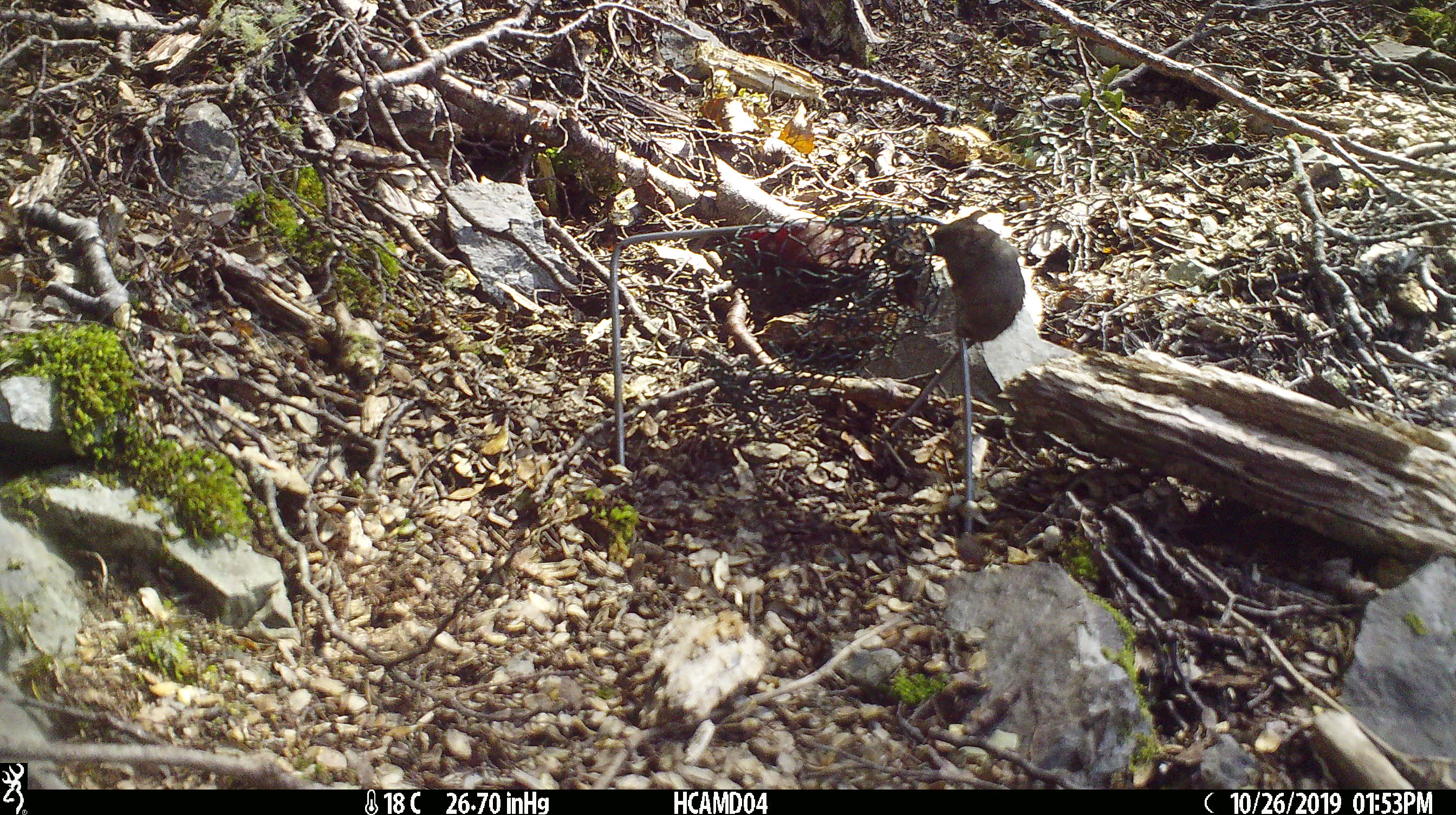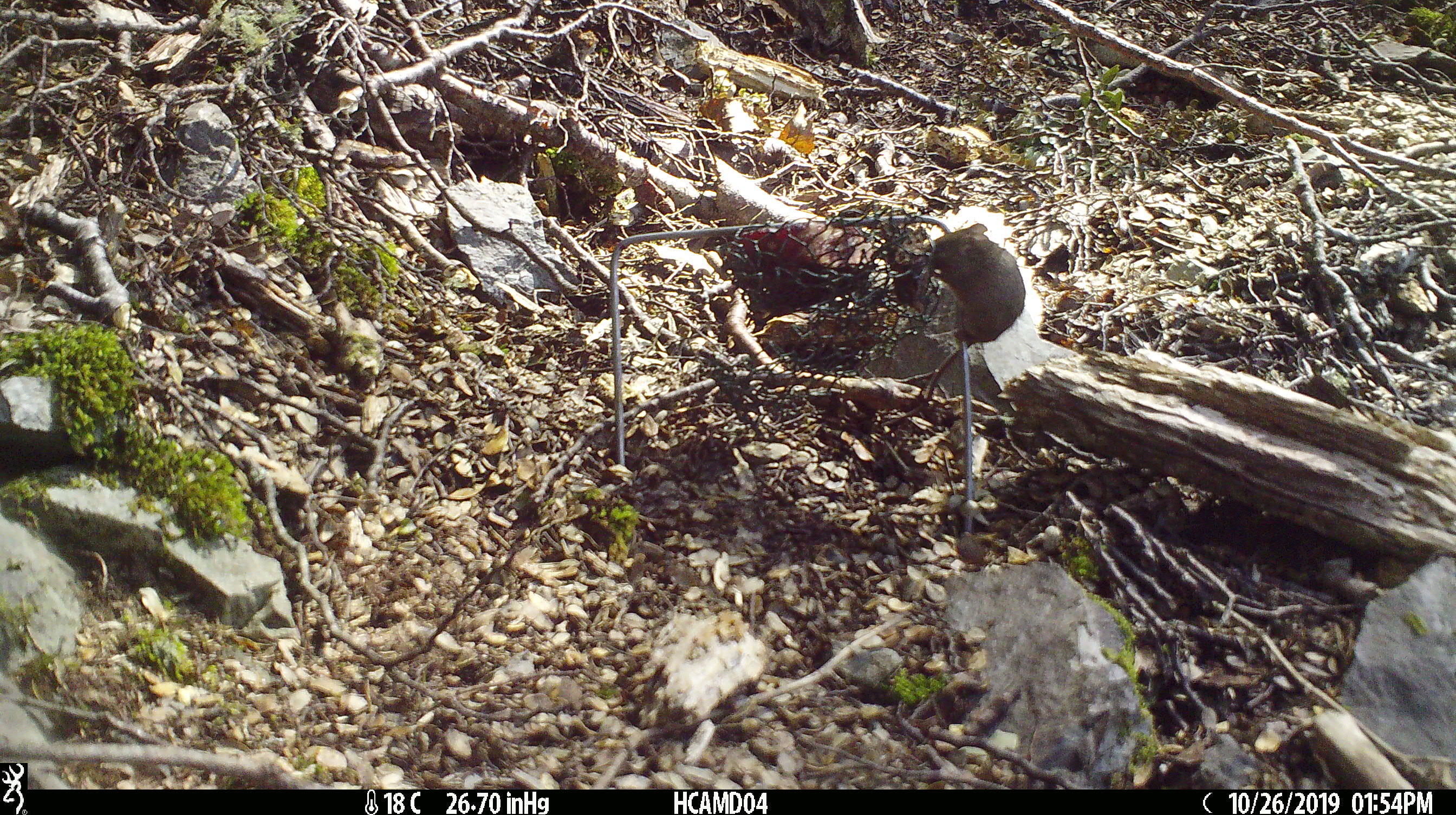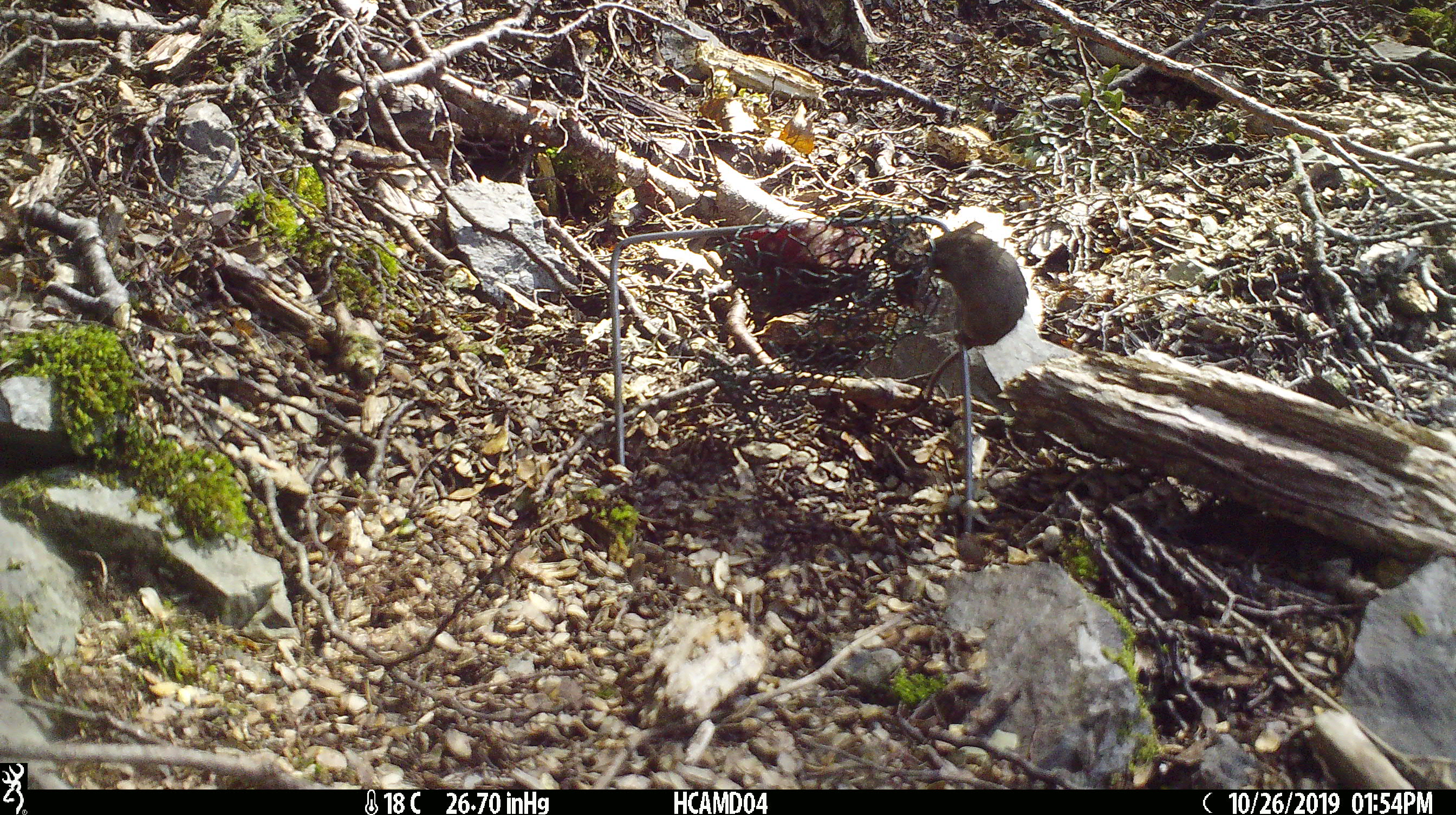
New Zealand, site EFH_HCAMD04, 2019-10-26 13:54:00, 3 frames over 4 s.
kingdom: Animalia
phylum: Chordata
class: Mammalia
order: Rodentia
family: Muridae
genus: Mus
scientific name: Mus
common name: mouse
Mouse (Mus).